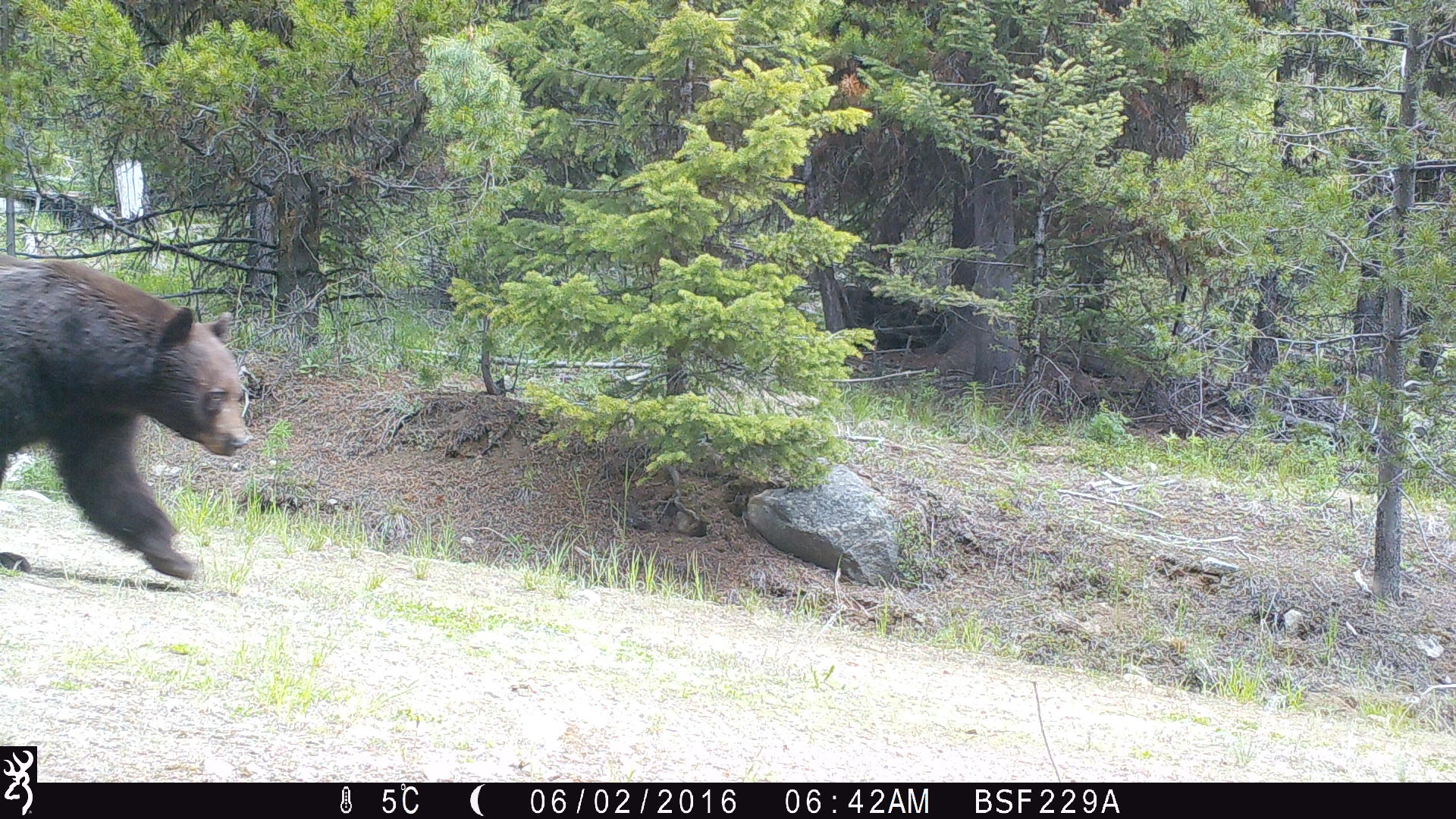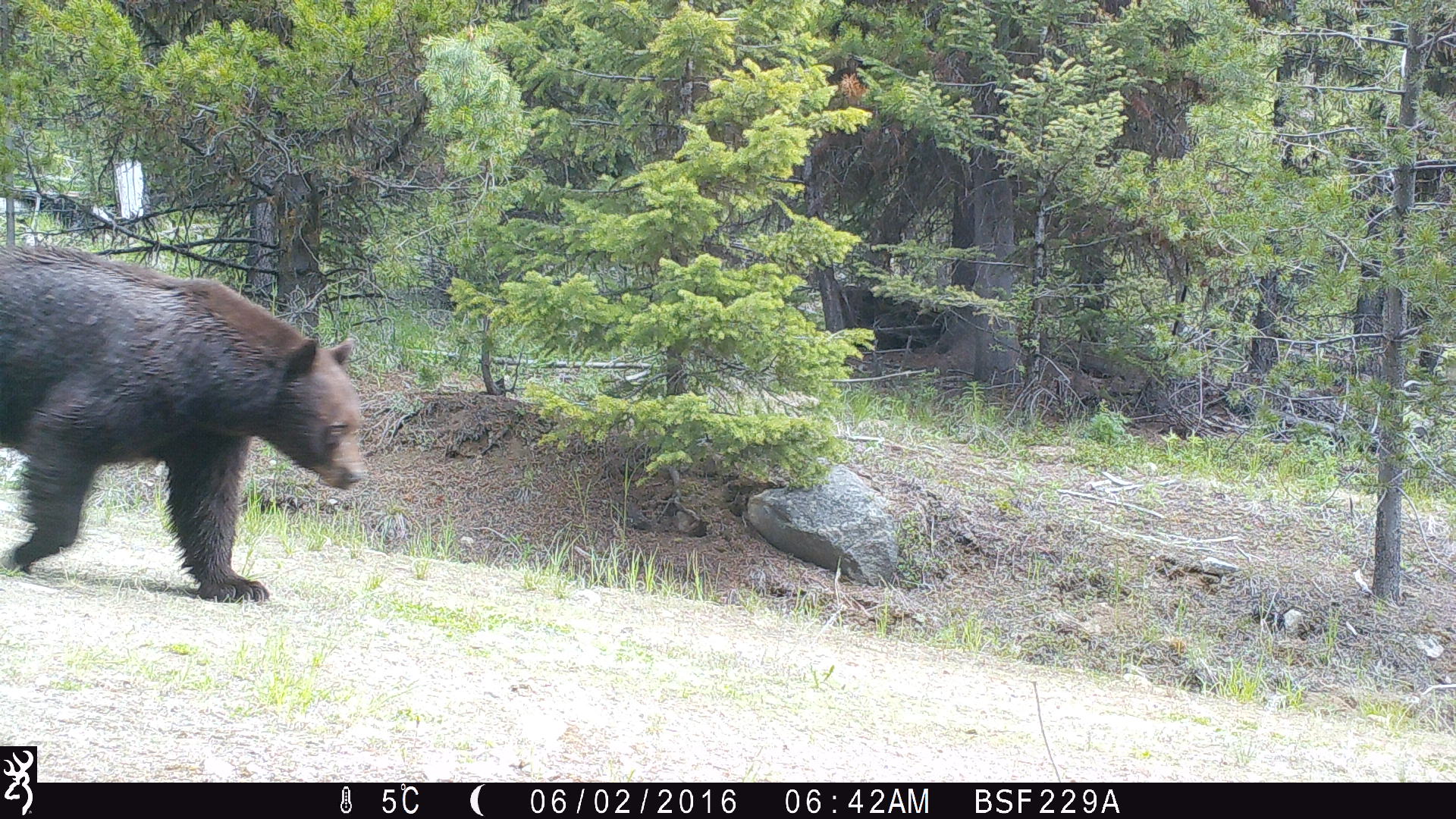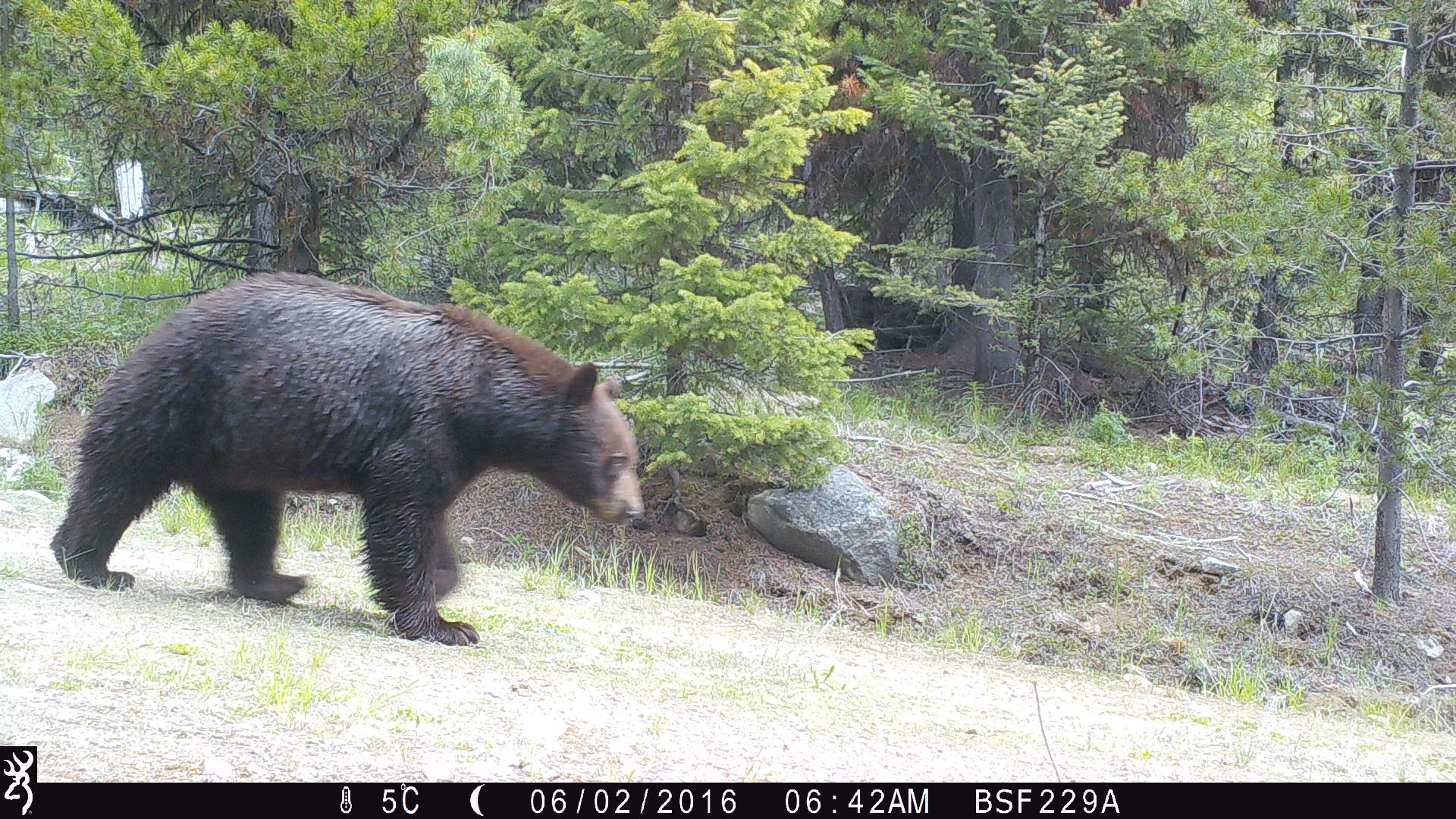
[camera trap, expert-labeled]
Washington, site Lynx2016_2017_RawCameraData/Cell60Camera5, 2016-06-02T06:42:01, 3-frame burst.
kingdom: Animalia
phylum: Chordata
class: Mammalia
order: Carnivora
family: Ursidae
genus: Ursus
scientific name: Ursus americanus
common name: american black bear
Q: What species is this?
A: Ursus americanus (american black bear).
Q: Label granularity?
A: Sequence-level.